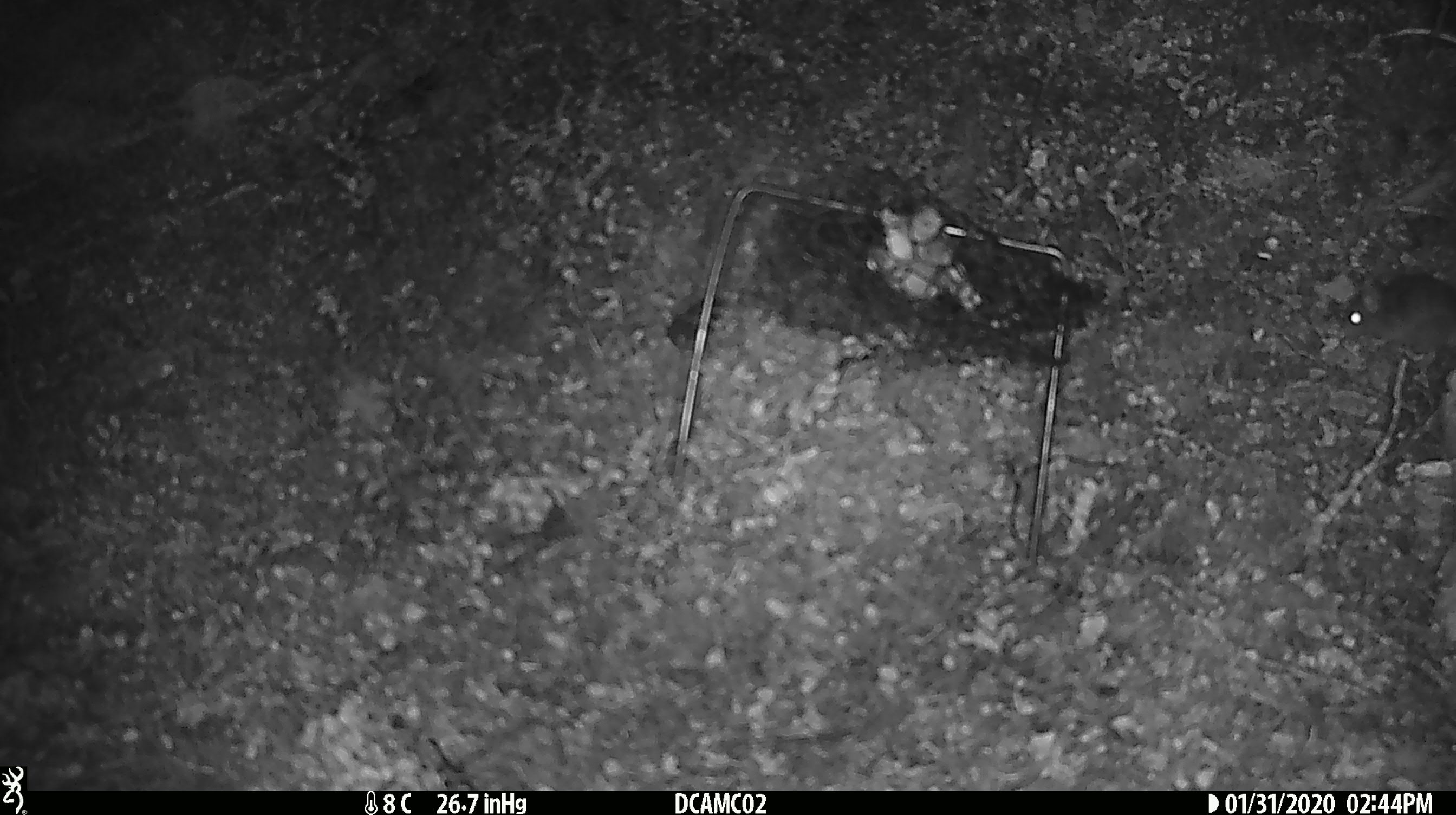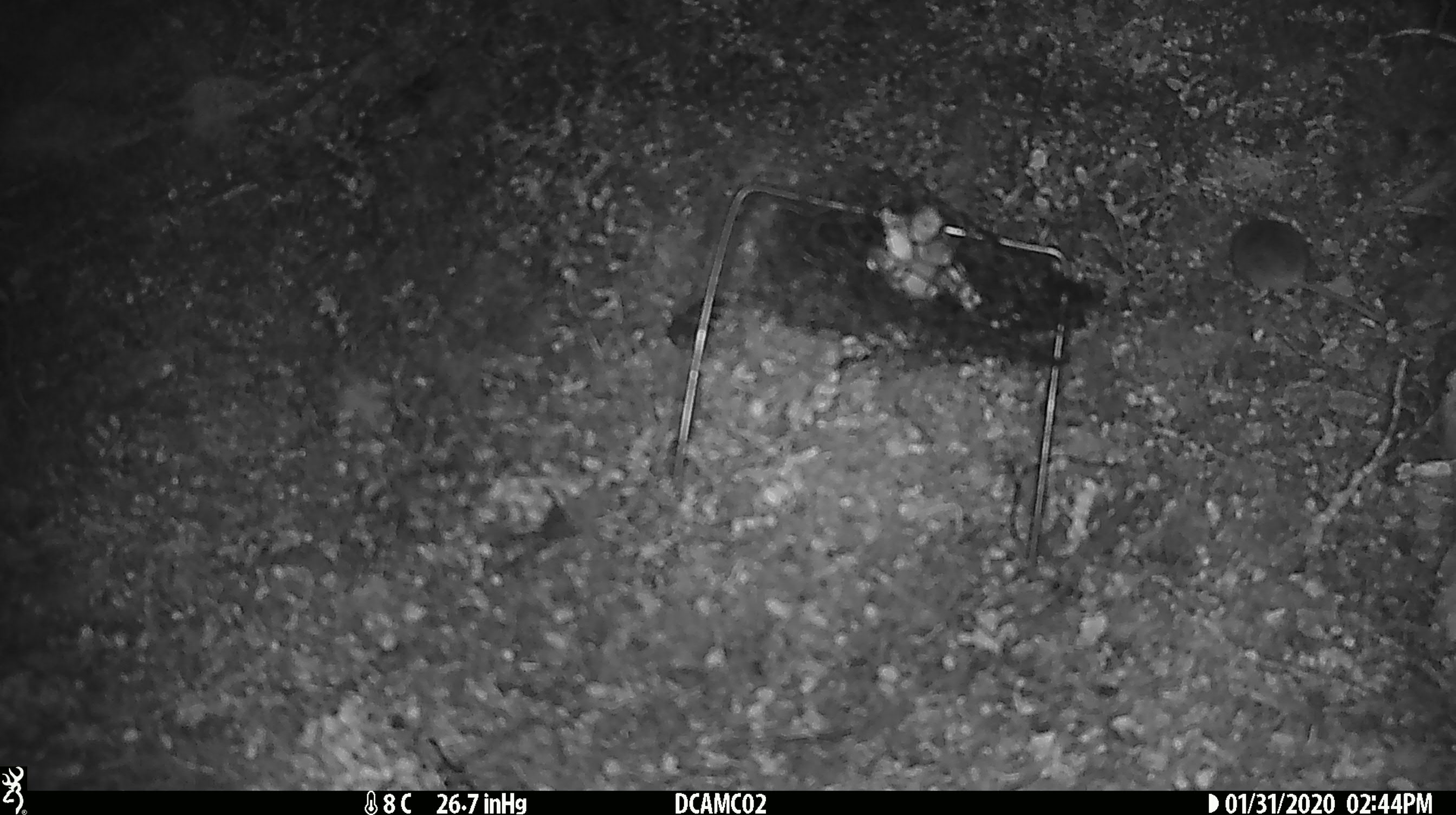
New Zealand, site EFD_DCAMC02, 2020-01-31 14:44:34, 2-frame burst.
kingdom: Animalia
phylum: Chordata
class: Mammalia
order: Rodentia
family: Muridae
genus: Mus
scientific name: Mus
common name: mouse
Mouse (Mus).